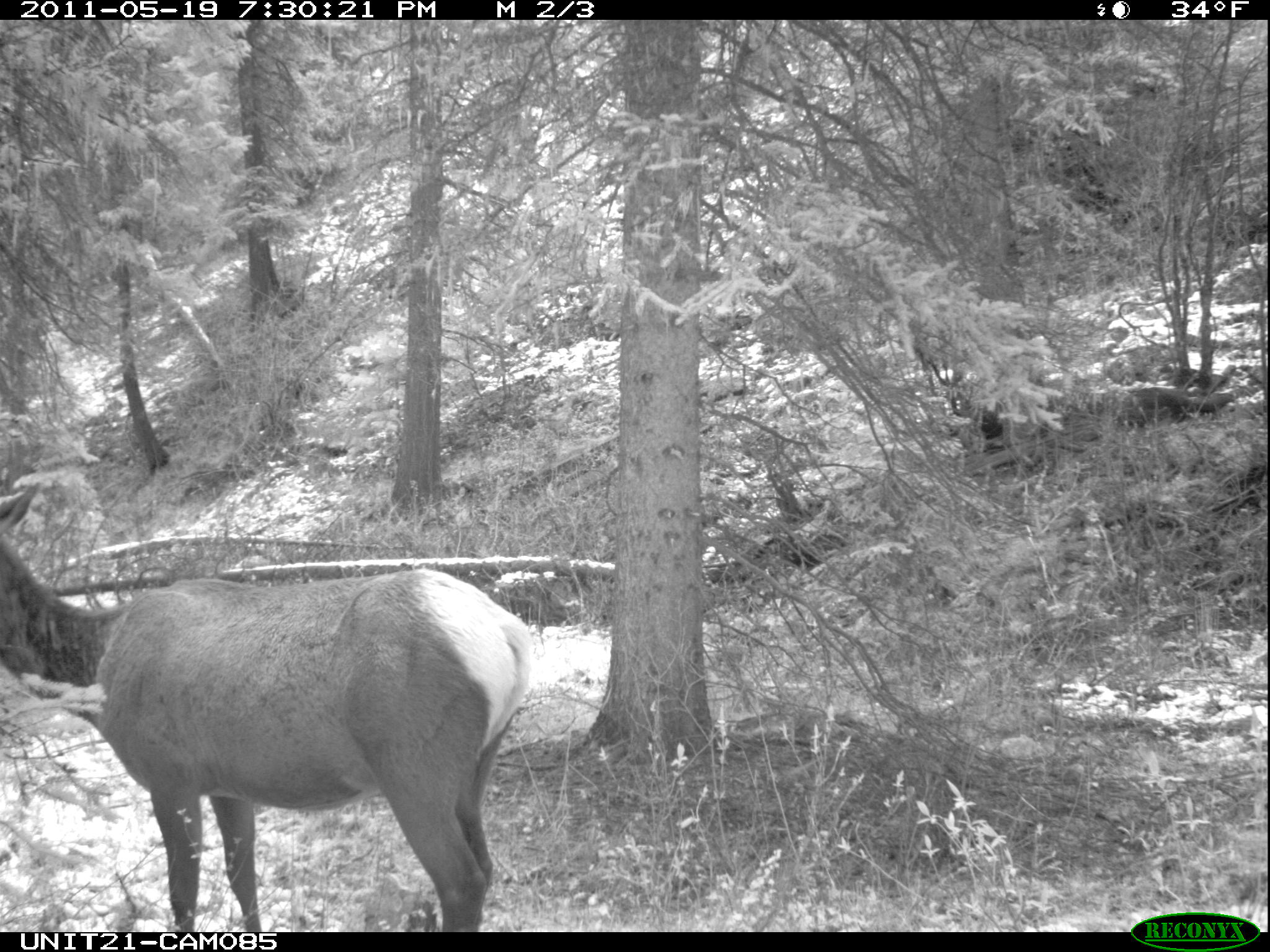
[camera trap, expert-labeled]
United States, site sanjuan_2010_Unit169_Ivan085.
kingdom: Animalia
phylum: Chordata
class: Mammalia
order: Artiodactyla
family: Cervidae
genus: Cervus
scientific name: Cervus elaphus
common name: red deer